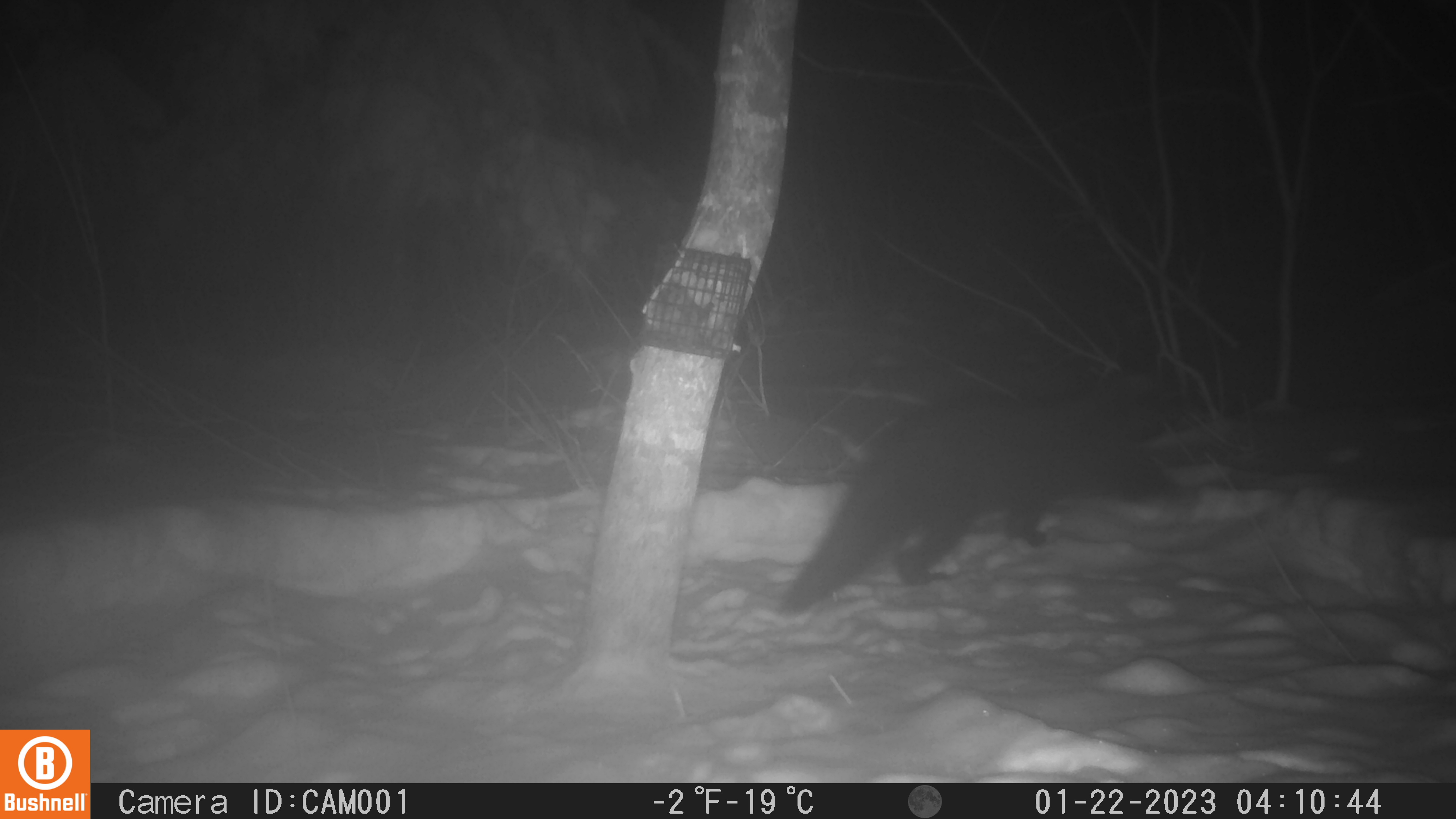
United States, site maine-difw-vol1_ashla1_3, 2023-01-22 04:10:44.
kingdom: Animalia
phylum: Chordata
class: Mammalia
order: Carnivora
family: Mustelidae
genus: Pekania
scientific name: Pekania pennanti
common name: fisher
Fisher (Pekania pennanti).